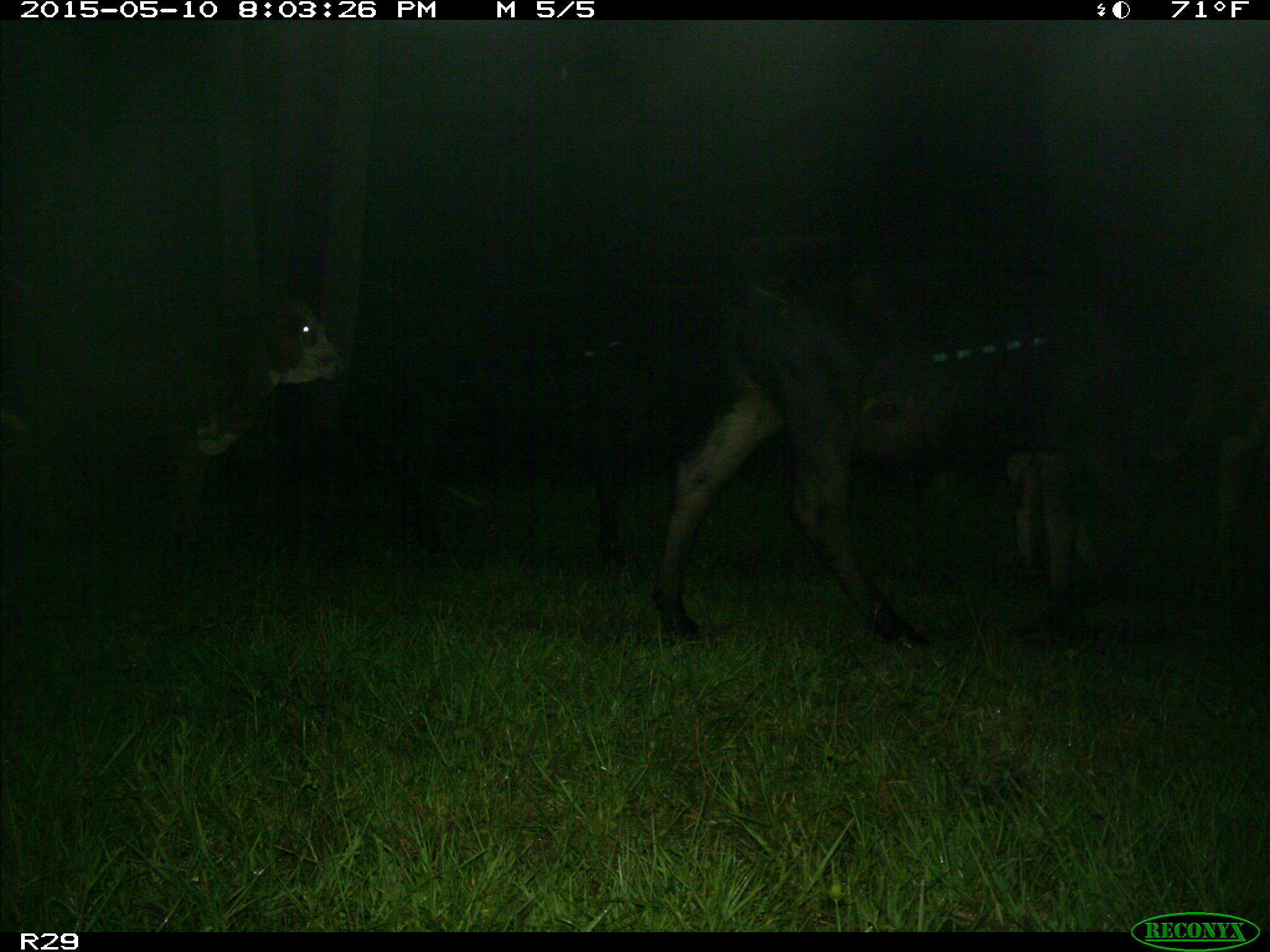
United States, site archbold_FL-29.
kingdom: Animalia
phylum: Chordata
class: Mammalia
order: Artiodactyla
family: Bovidae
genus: Bos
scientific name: Bos taurus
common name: domestic cow